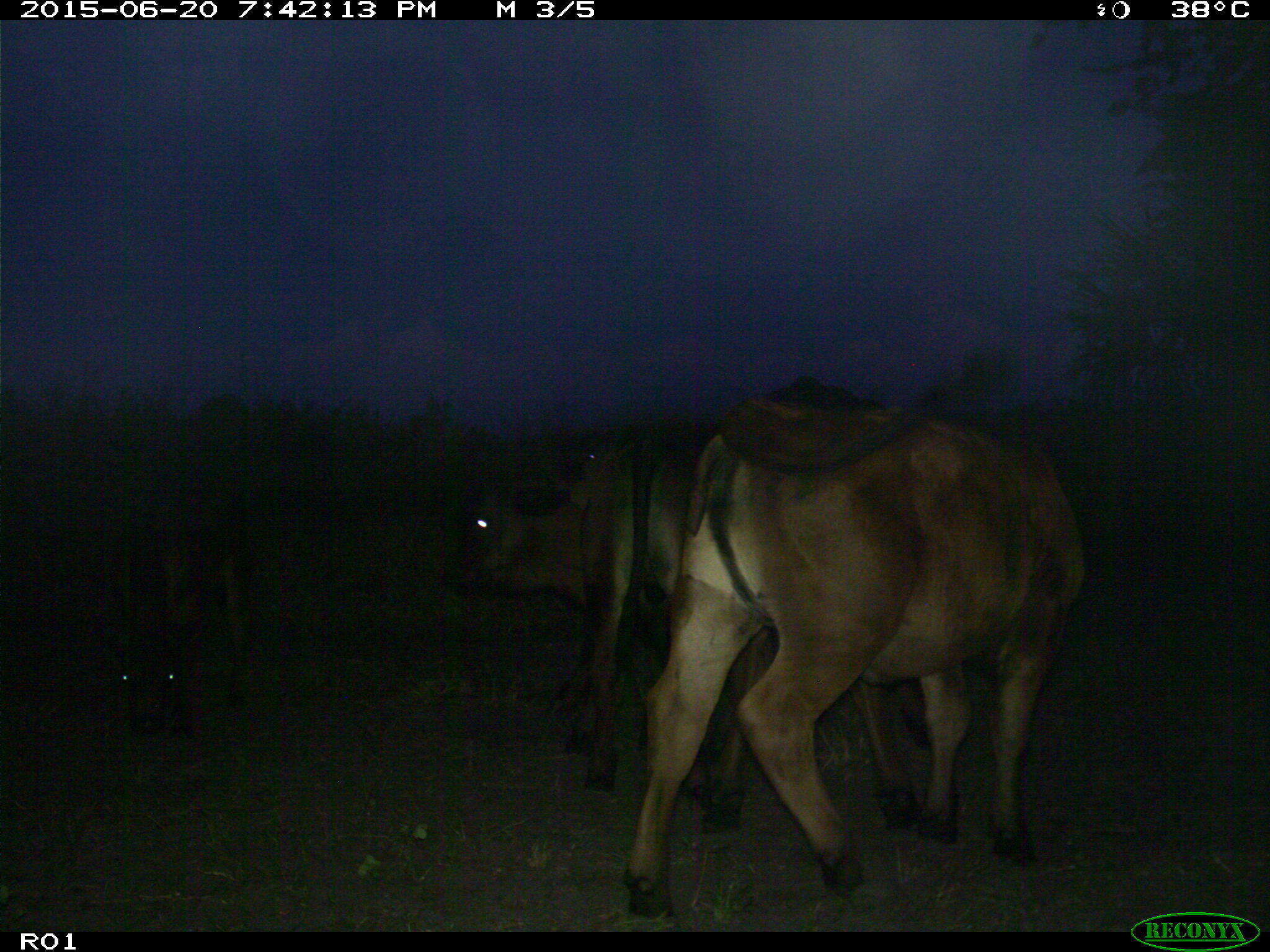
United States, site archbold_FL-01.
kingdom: Animalia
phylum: Chordata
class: Mammalia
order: Artiodactyla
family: Bovidae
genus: Bos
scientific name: Bos taurus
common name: domestic cow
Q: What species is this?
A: Bos taurus (domestic cow).